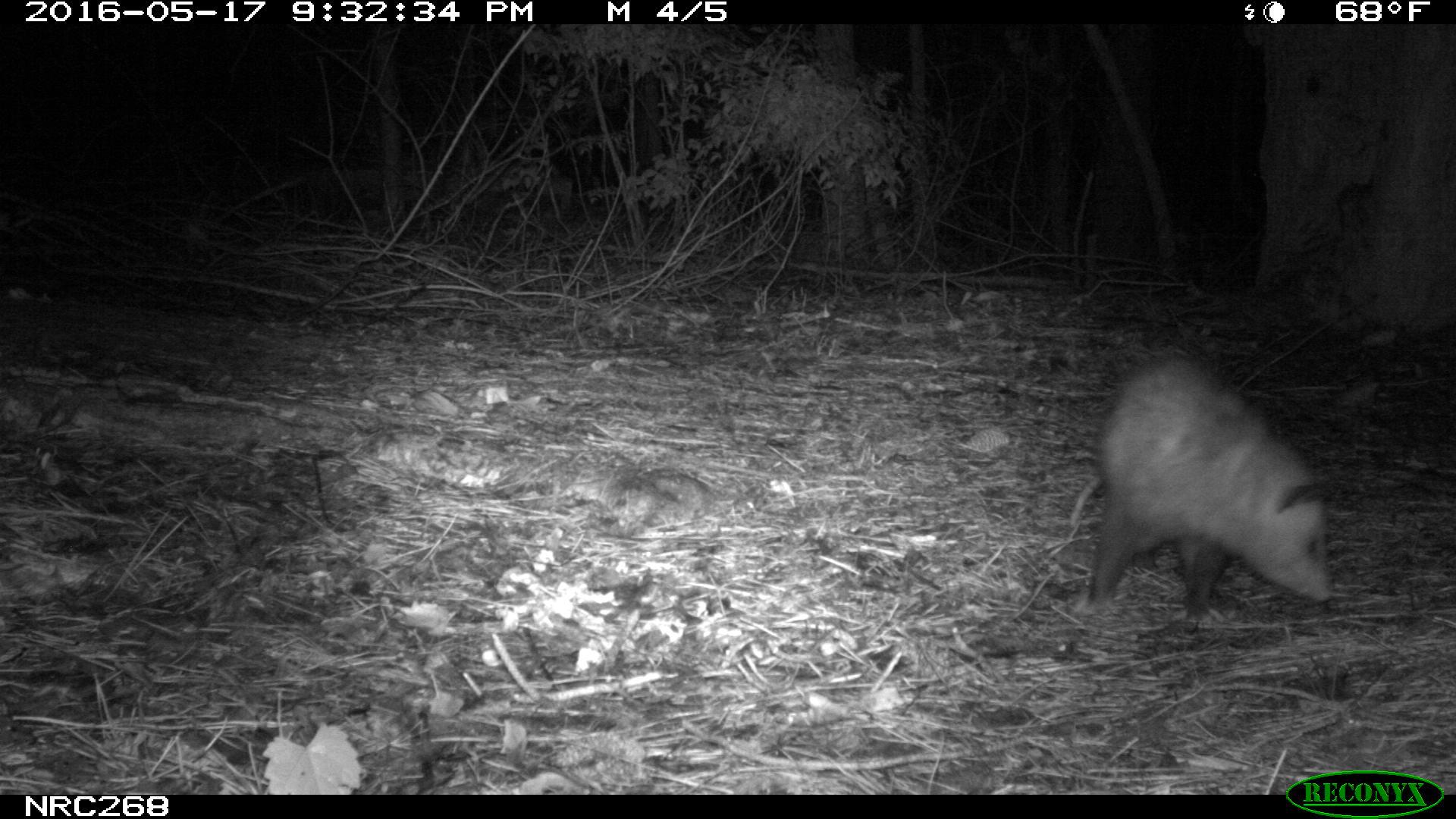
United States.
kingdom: Animalia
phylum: Chordata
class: Mammalia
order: Didelphimorphia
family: Didelphidae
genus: Didelphis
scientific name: Didelphis virginiana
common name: virginia opossum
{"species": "Virginia Opossum (Didelphis virginiana)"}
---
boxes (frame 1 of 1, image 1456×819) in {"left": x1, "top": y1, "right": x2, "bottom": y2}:
Virginia Opossum: {"left": 1053, "top": 344, "right": 1346, "bottom": 630}